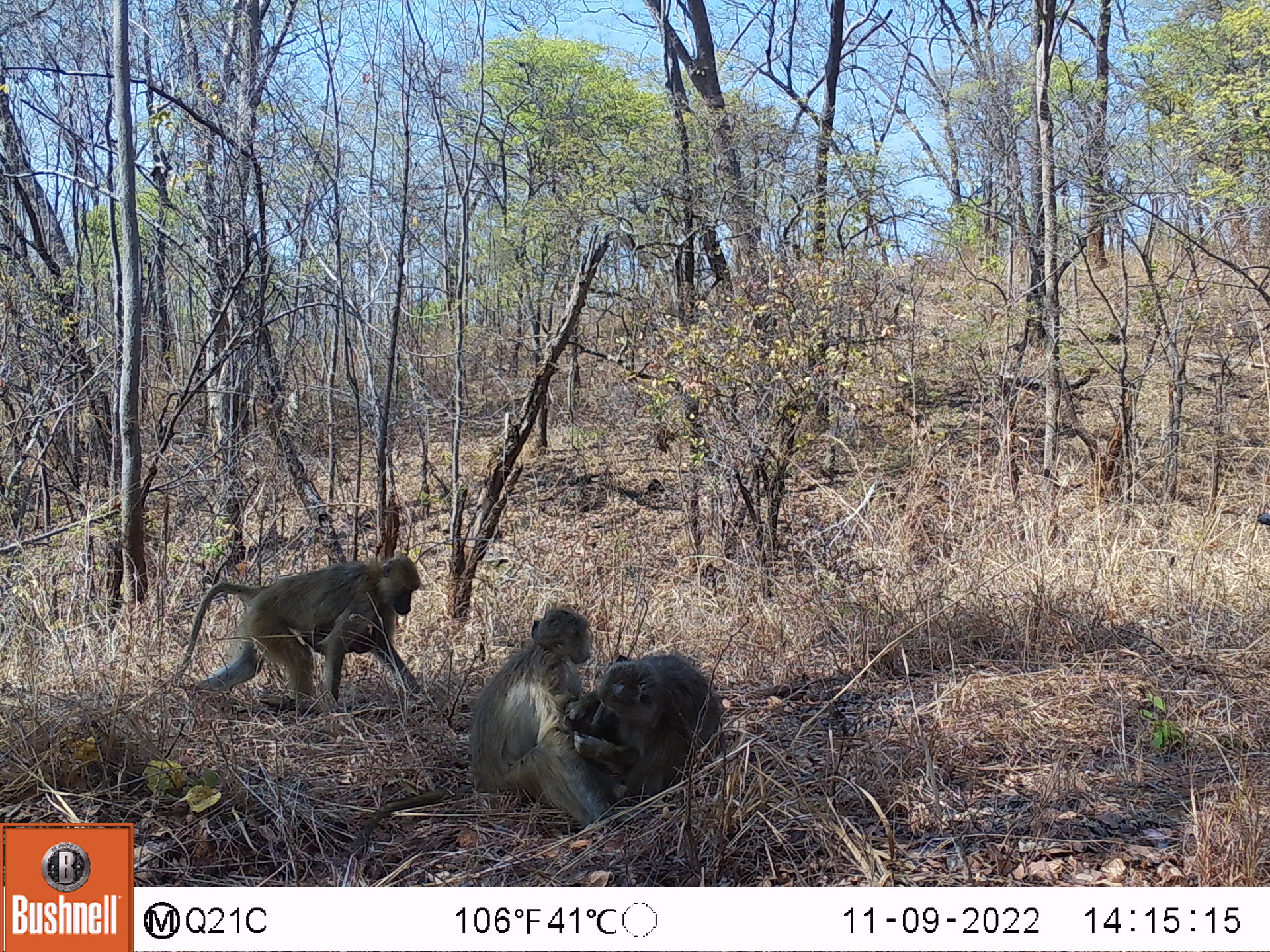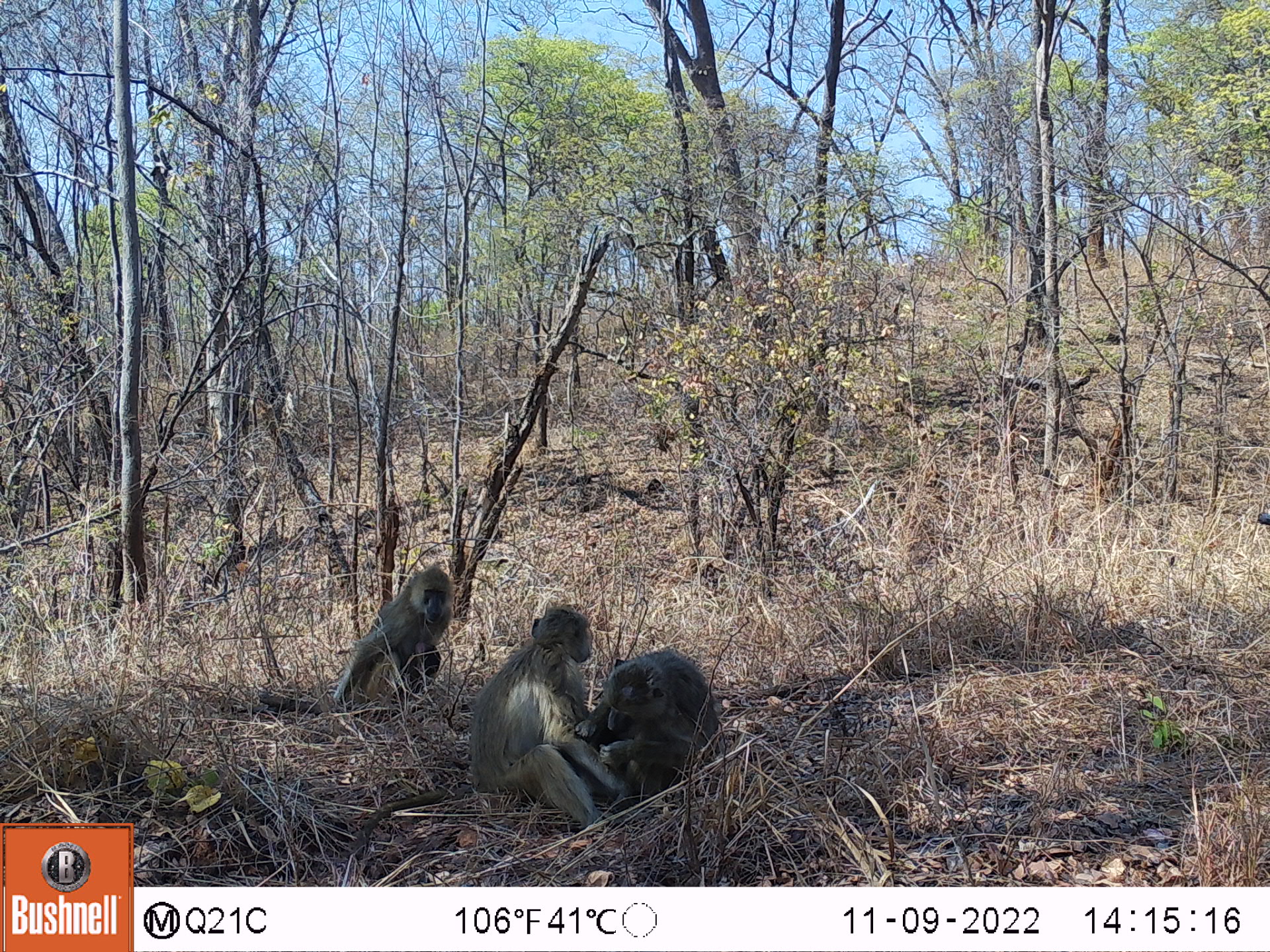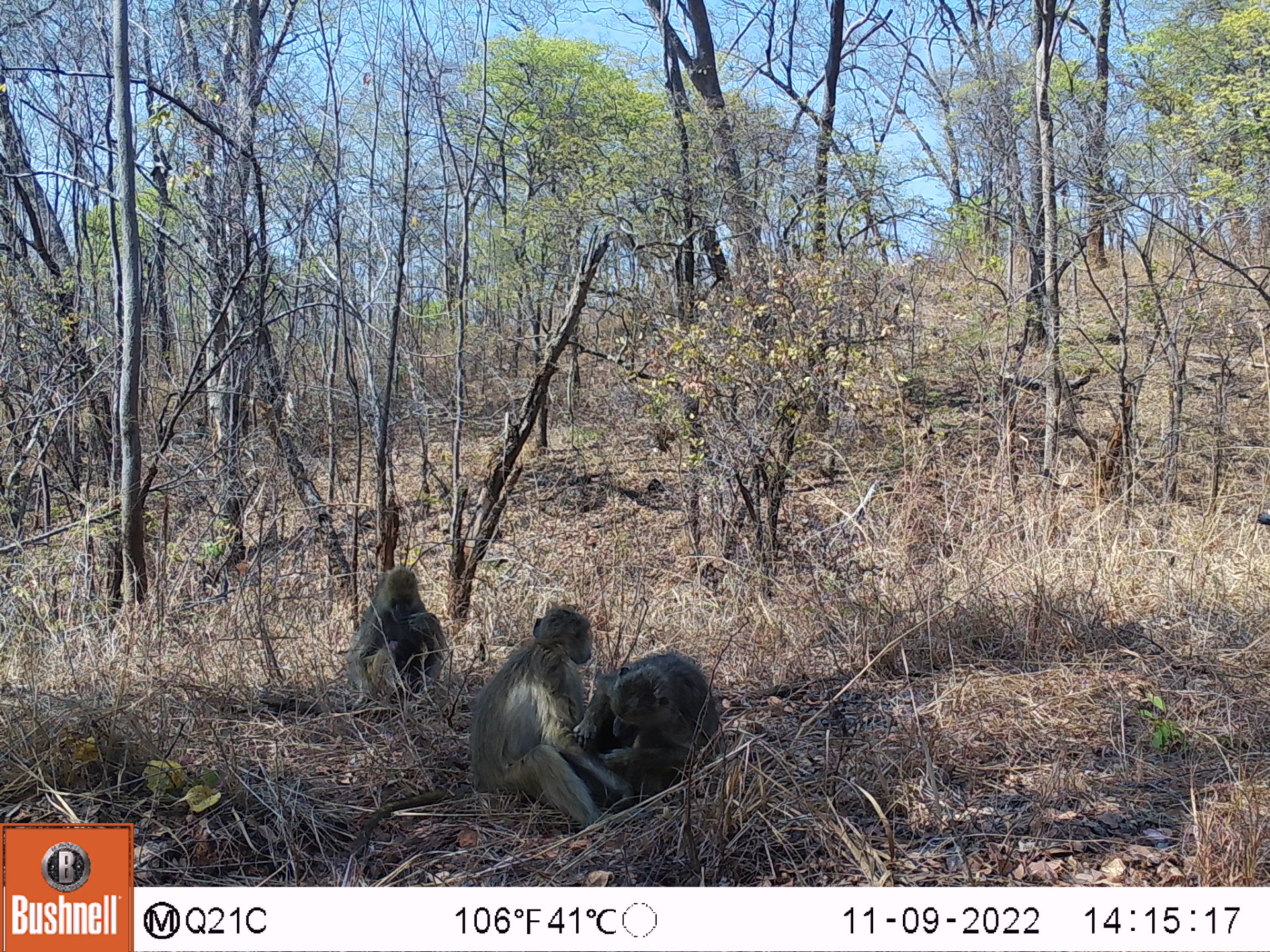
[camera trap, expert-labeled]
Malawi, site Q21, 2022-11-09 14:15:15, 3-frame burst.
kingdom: Animalia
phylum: Chordata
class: Mammalia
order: Primates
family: Cercopithecidae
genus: Papio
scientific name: Papio cynocephalus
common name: yellow baboon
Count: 4.